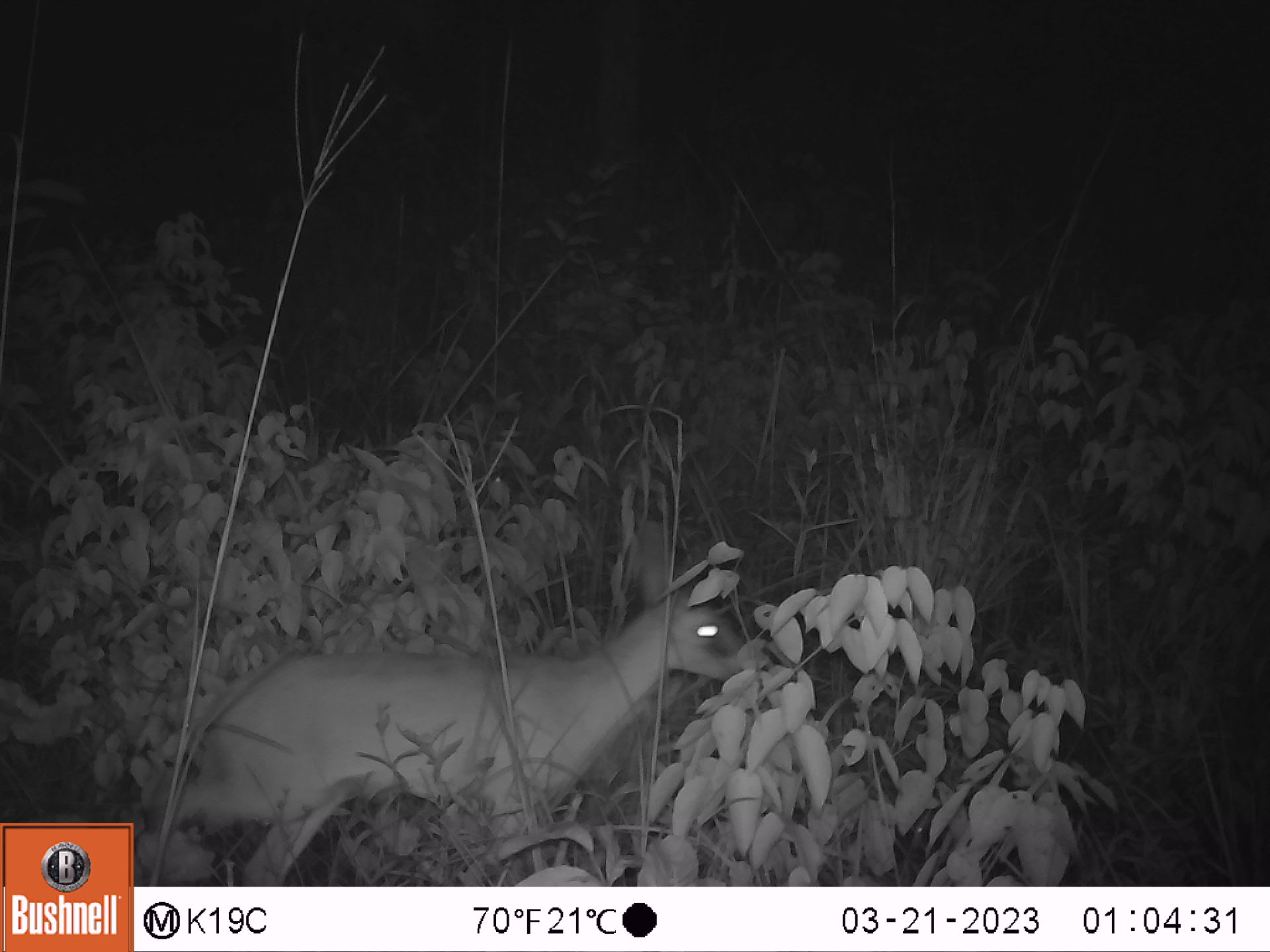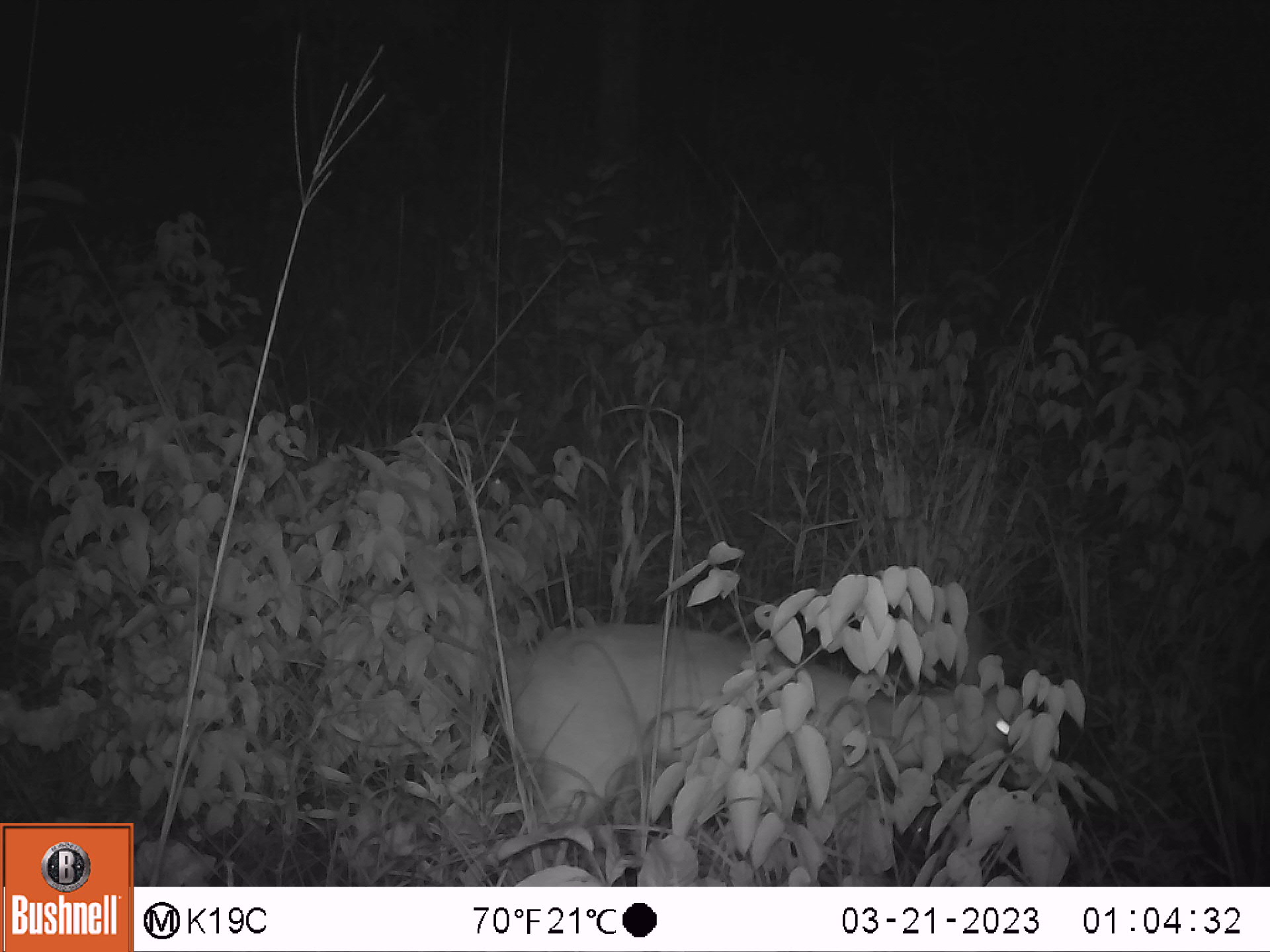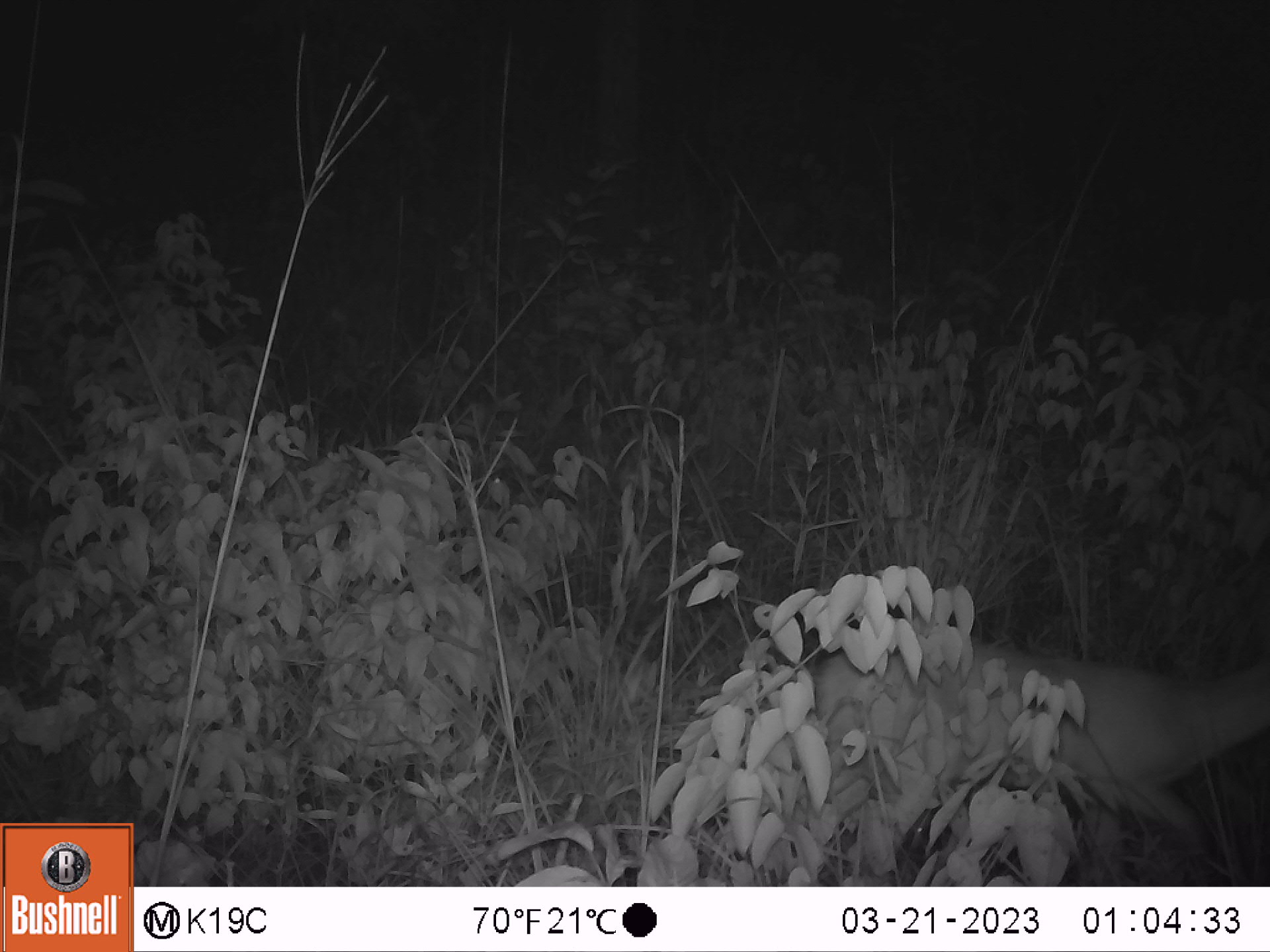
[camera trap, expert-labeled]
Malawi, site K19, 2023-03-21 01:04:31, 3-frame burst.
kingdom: Animalia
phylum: Chordata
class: Mammalia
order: Artiodactyla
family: Bovidae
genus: Sylvicapra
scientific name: Sylvicapra grimmia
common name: common duiker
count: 1